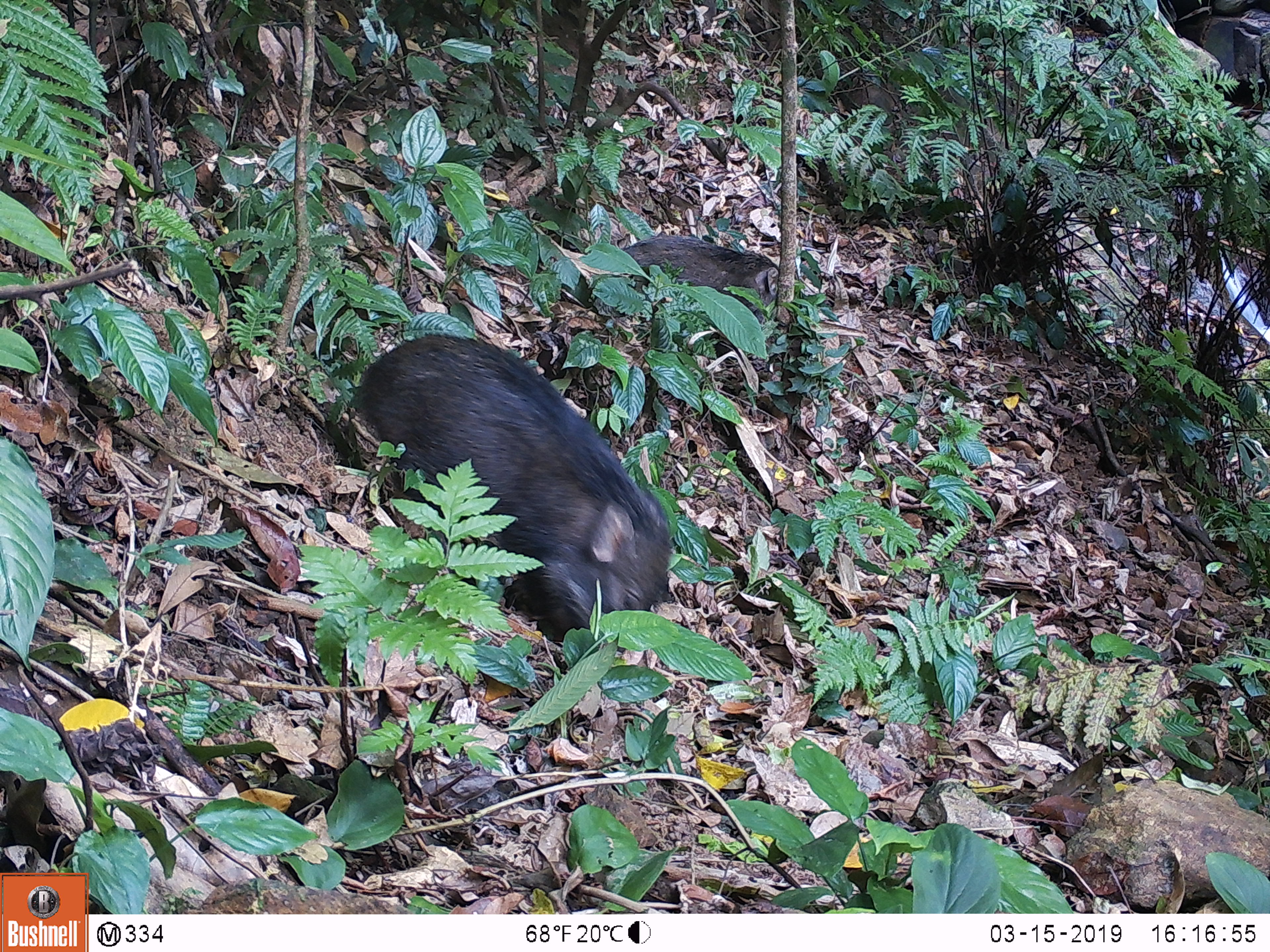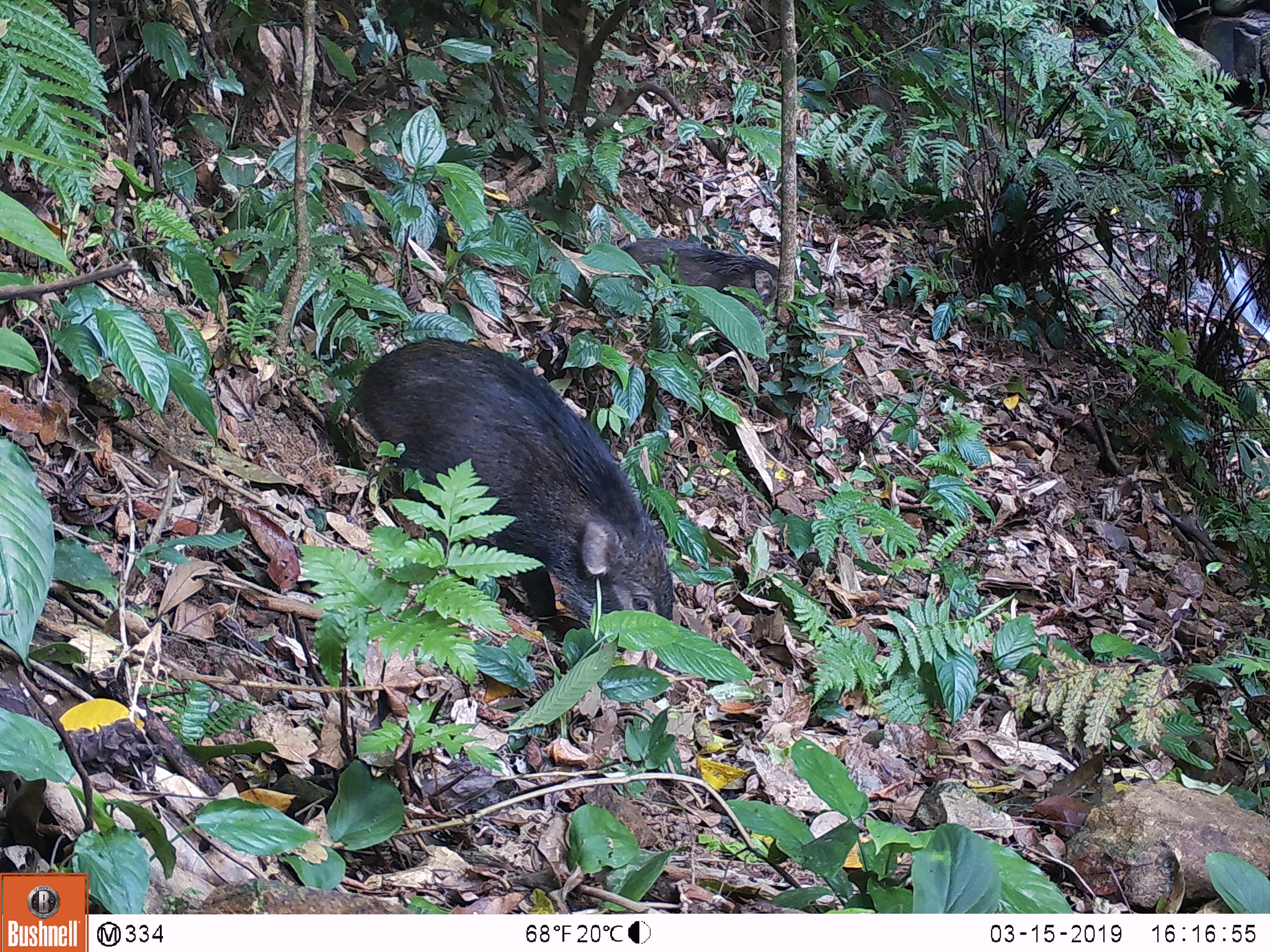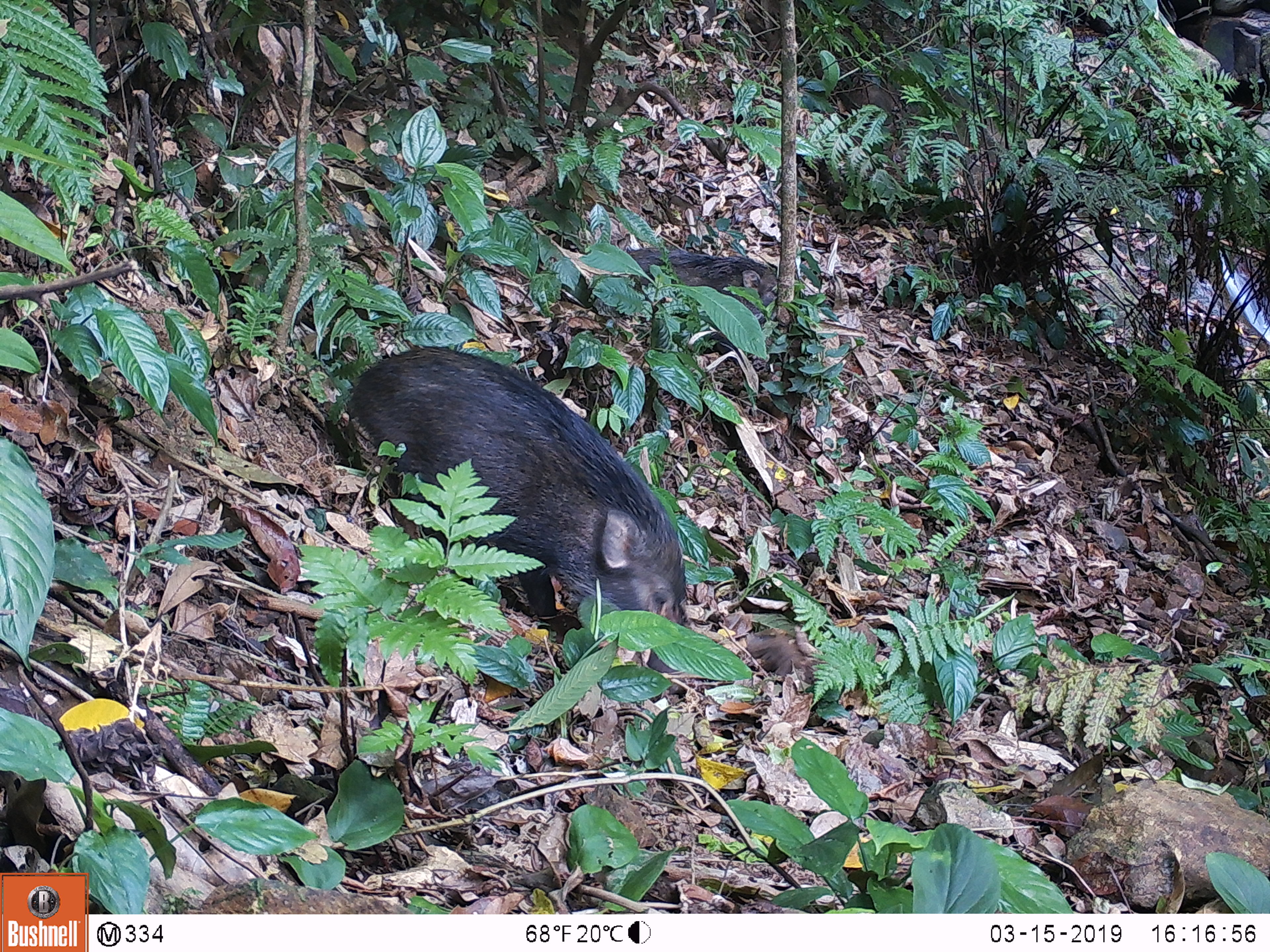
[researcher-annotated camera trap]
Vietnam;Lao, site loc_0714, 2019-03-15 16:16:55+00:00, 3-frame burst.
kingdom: Animalia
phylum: Chordata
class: Mammalia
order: Artiodactyla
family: Suidae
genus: Sus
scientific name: Sus scrofa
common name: eurasian wild pig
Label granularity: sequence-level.